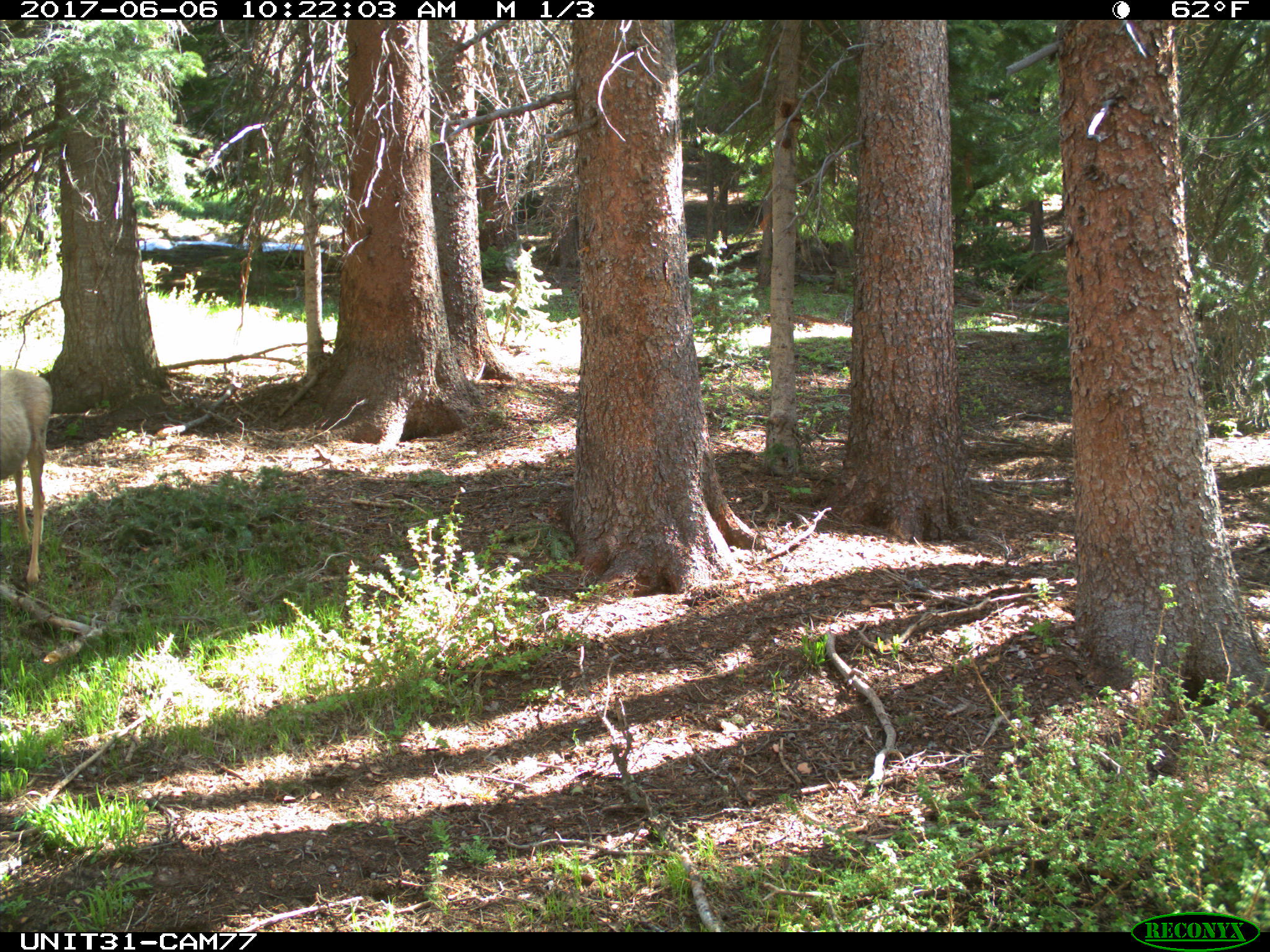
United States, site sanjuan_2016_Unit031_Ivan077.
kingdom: Animalia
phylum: Chordata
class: Mammalia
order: Artiodactyla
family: Cervidae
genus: Odocoileus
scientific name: Odocoileus hemionus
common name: mule deer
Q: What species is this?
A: Odocoileus hemionus (mule deer).